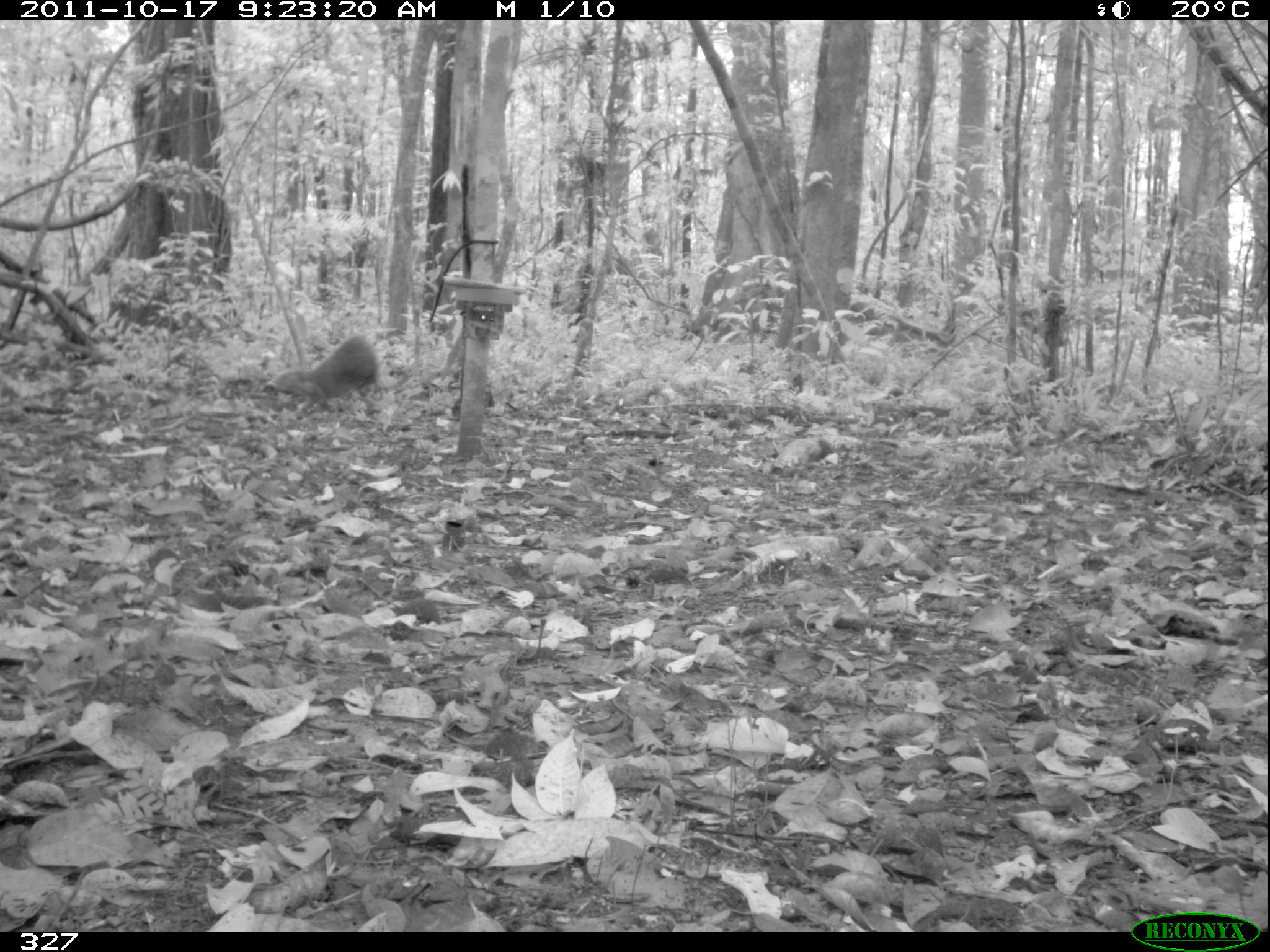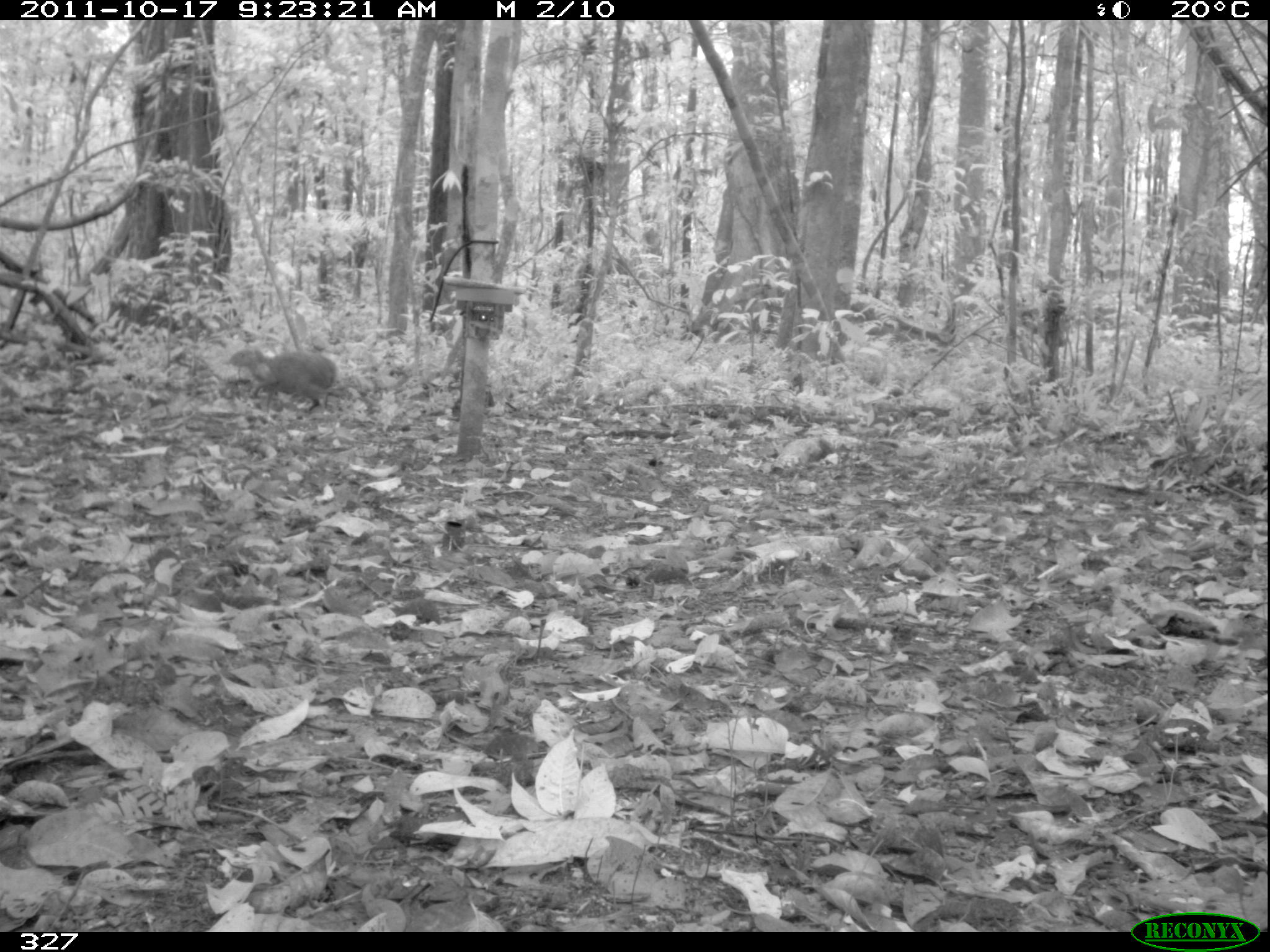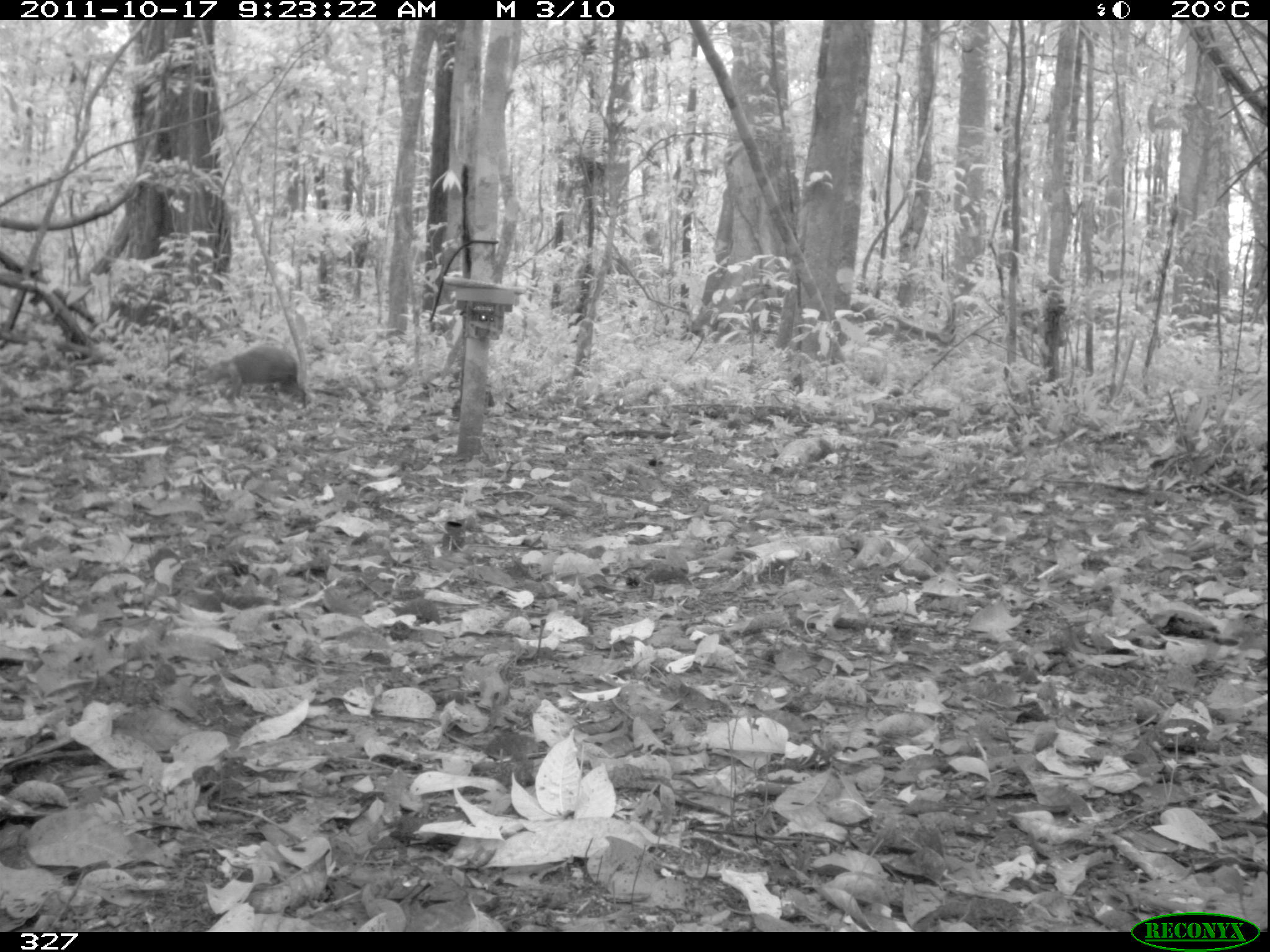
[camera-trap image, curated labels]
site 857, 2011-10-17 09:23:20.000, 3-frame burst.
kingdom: Animalia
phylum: Chordata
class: Mammalia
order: Rodentia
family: Dasyproctidae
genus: Dasyprocta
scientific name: Dasyprocta punctata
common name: central american agouti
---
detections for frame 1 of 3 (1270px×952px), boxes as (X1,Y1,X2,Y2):
dasyprocta punctata: (262,334,377,418)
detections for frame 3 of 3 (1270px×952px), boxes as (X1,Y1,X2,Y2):
dasyprocta punctata: (205,344,307,406)